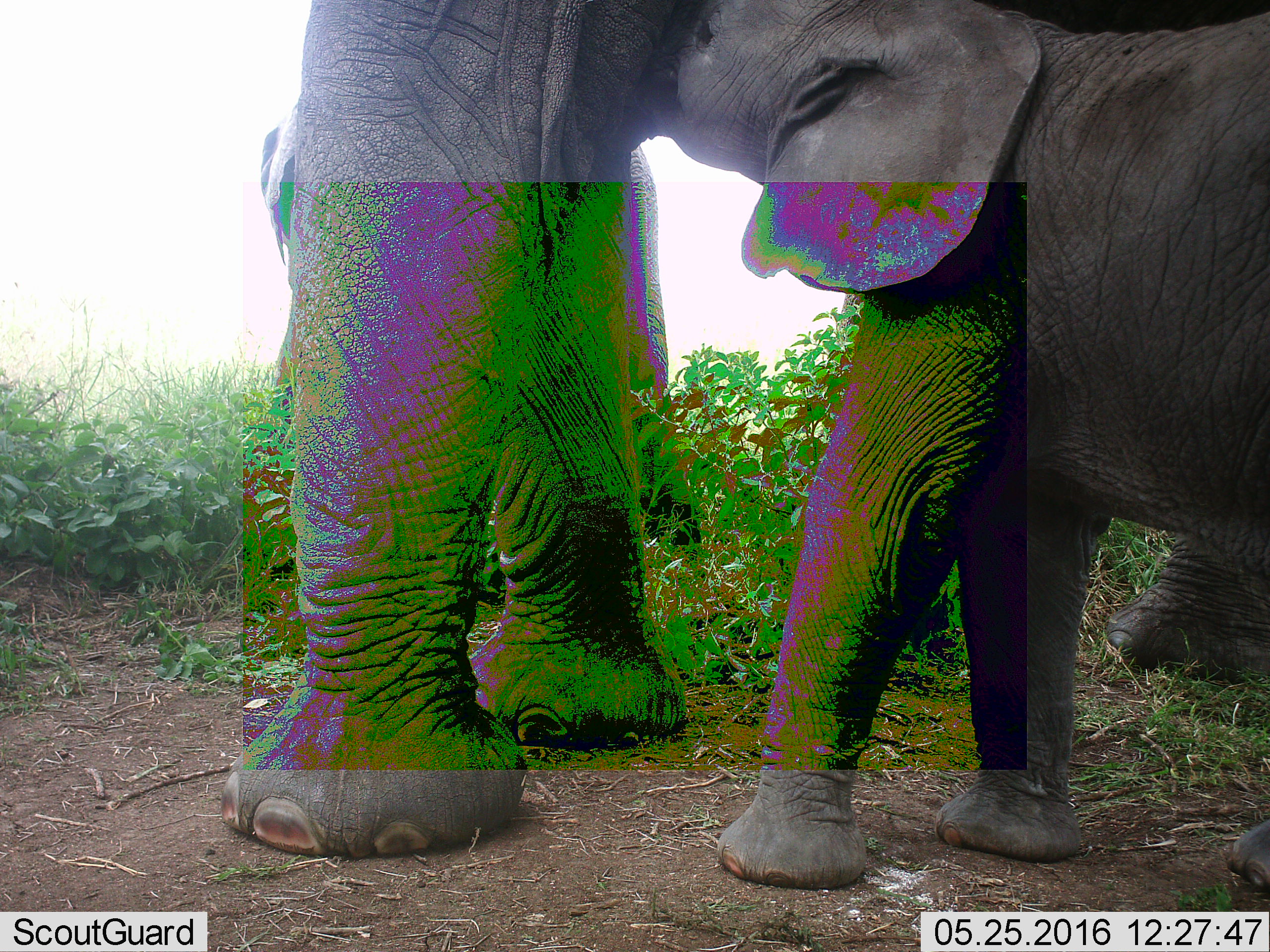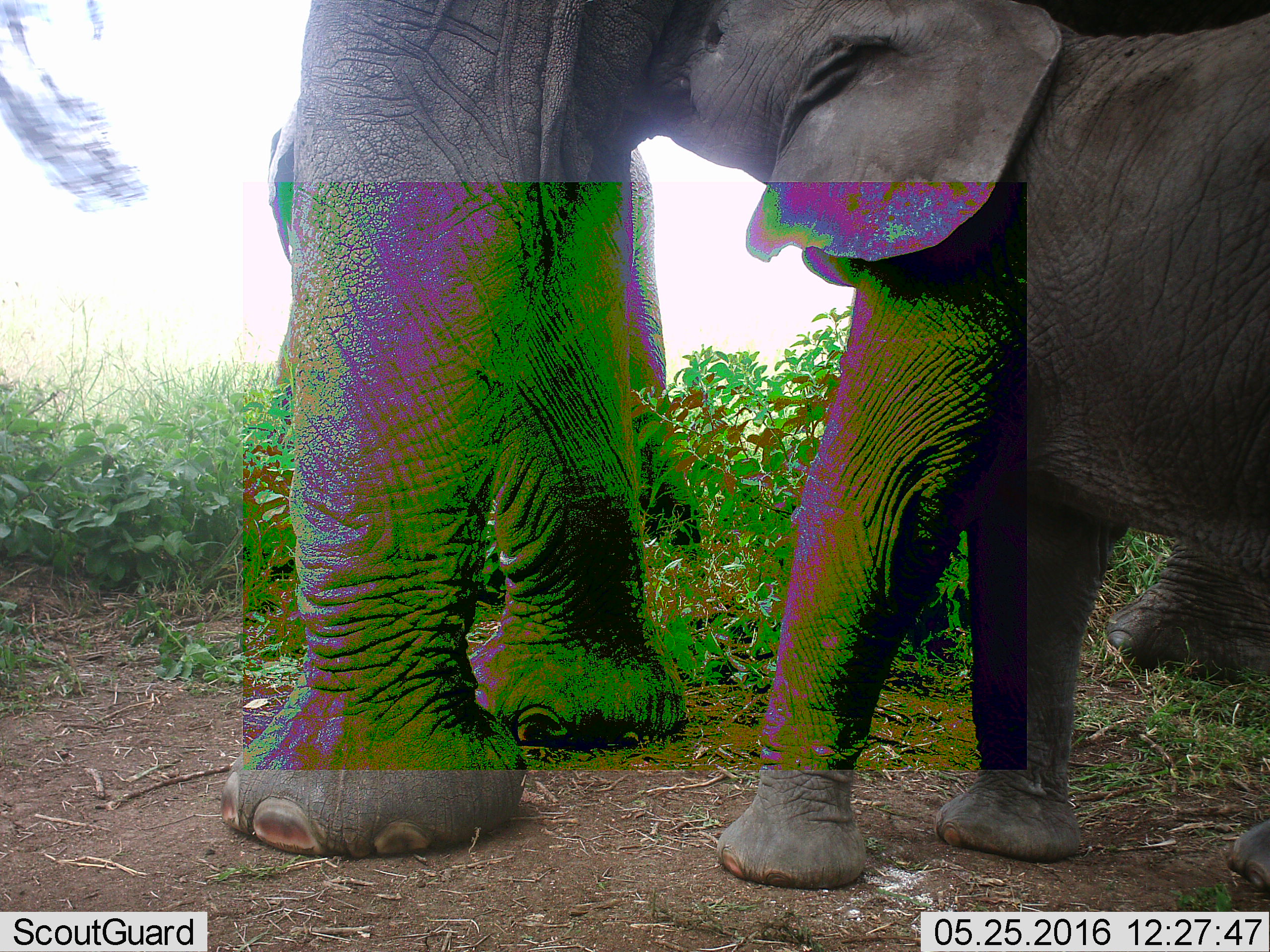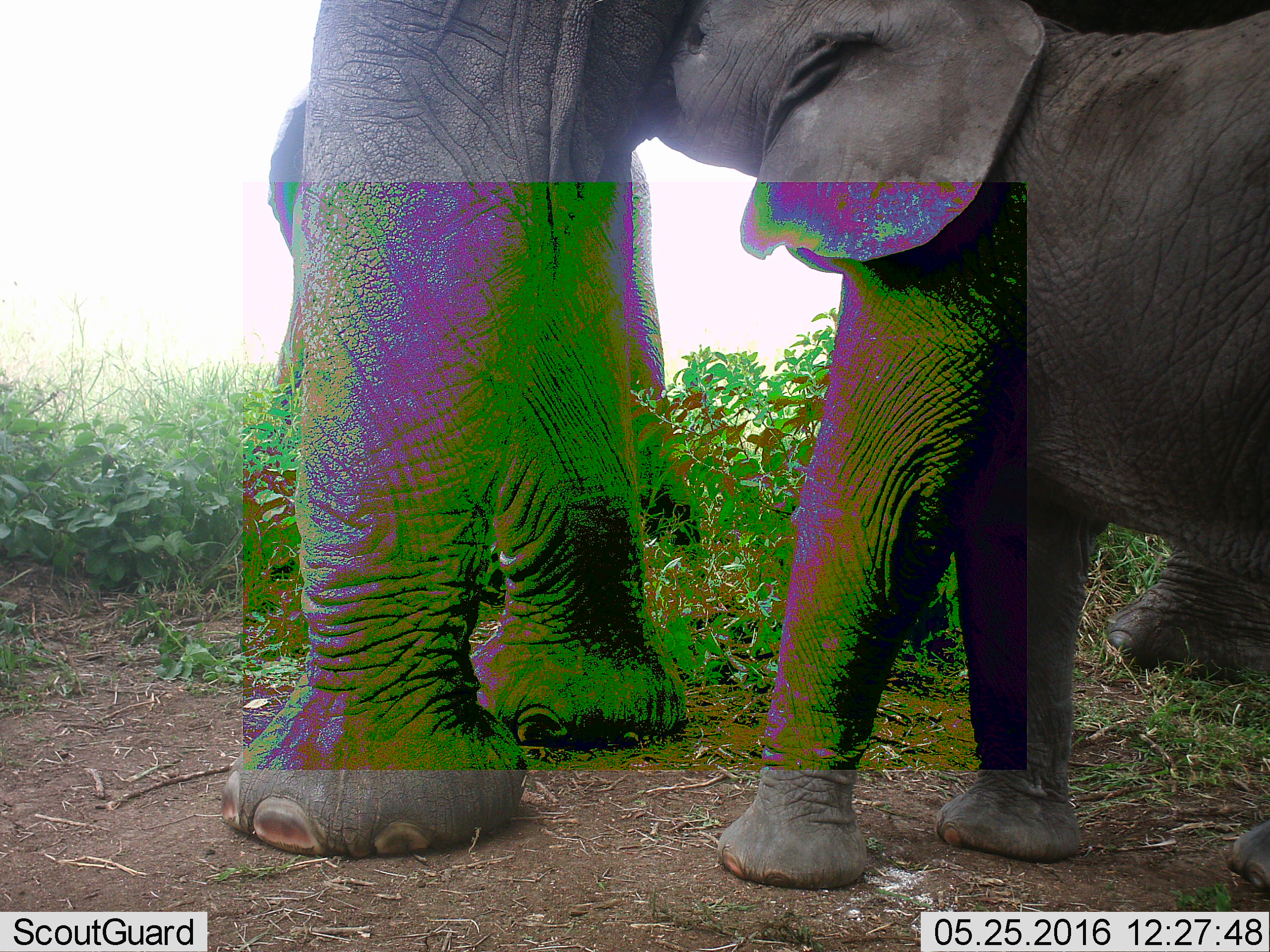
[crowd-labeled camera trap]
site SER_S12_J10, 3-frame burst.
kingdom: Animalia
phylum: Chordata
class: Mammalia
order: Proboscidea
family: Elephantidae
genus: Loxodonta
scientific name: Loxodonta africana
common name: african bush elephant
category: elephant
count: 2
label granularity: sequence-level